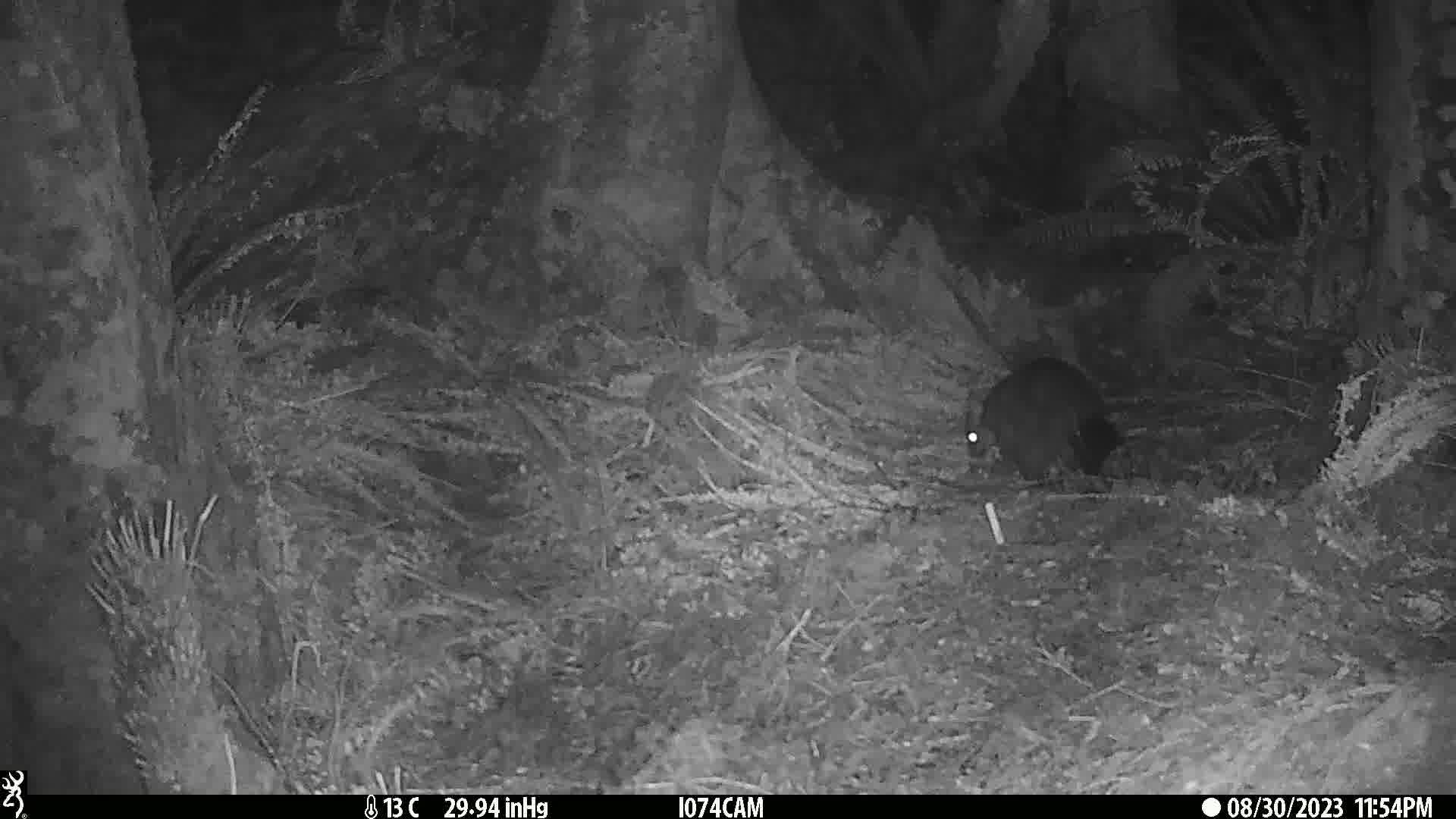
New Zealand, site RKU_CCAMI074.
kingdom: Animalia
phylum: Chordata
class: Mammalia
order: Diprotodontia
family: Phalangeridae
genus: Trichosurus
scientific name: Trichosurus vulpecula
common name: common brushtail possum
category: possum